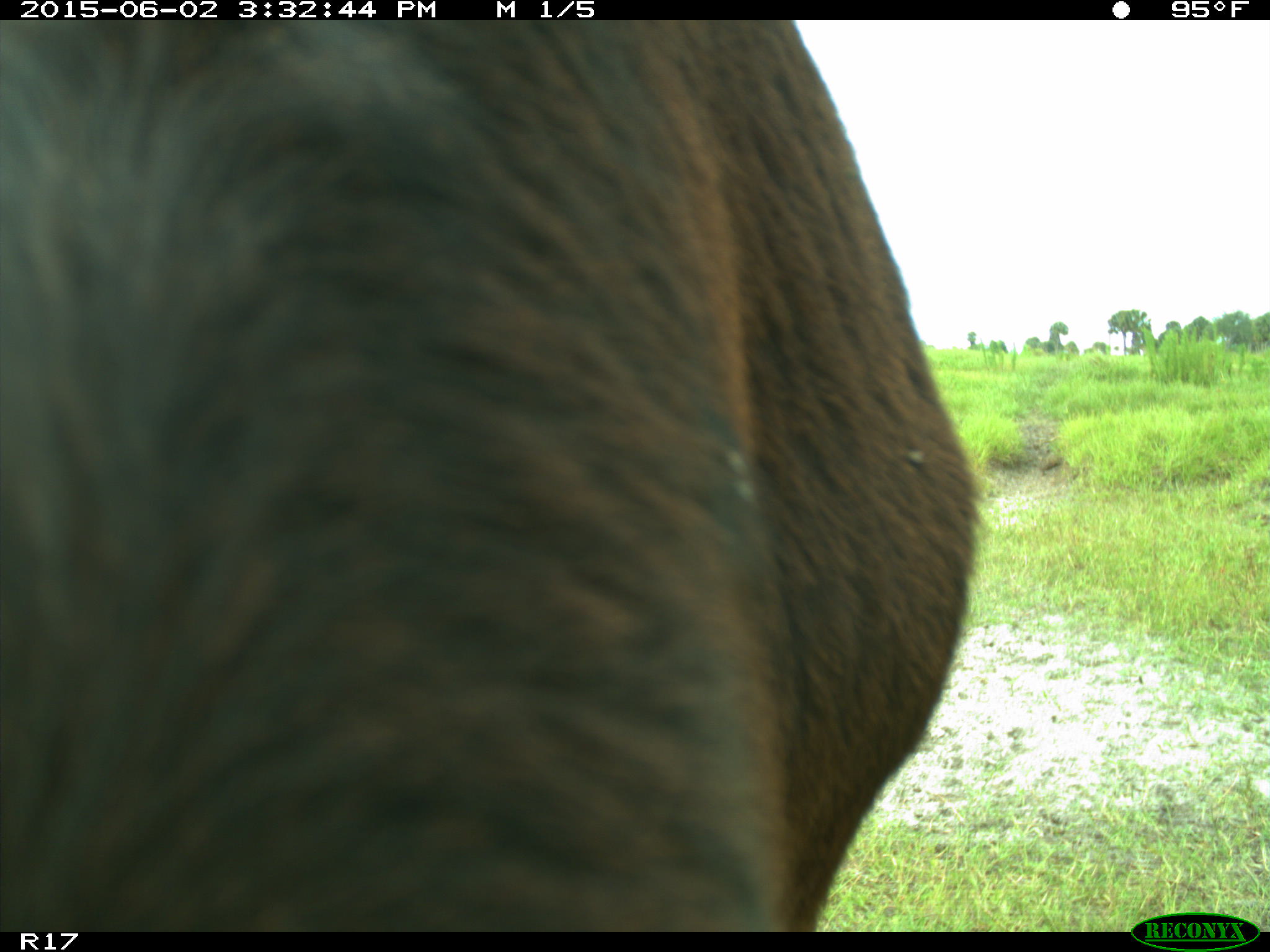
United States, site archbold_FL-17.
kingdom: Animalia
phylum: Chordata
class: Mammalia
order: Artiodactyla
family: Bovidae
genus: Bos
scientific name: Bos taurus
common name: domestic cow